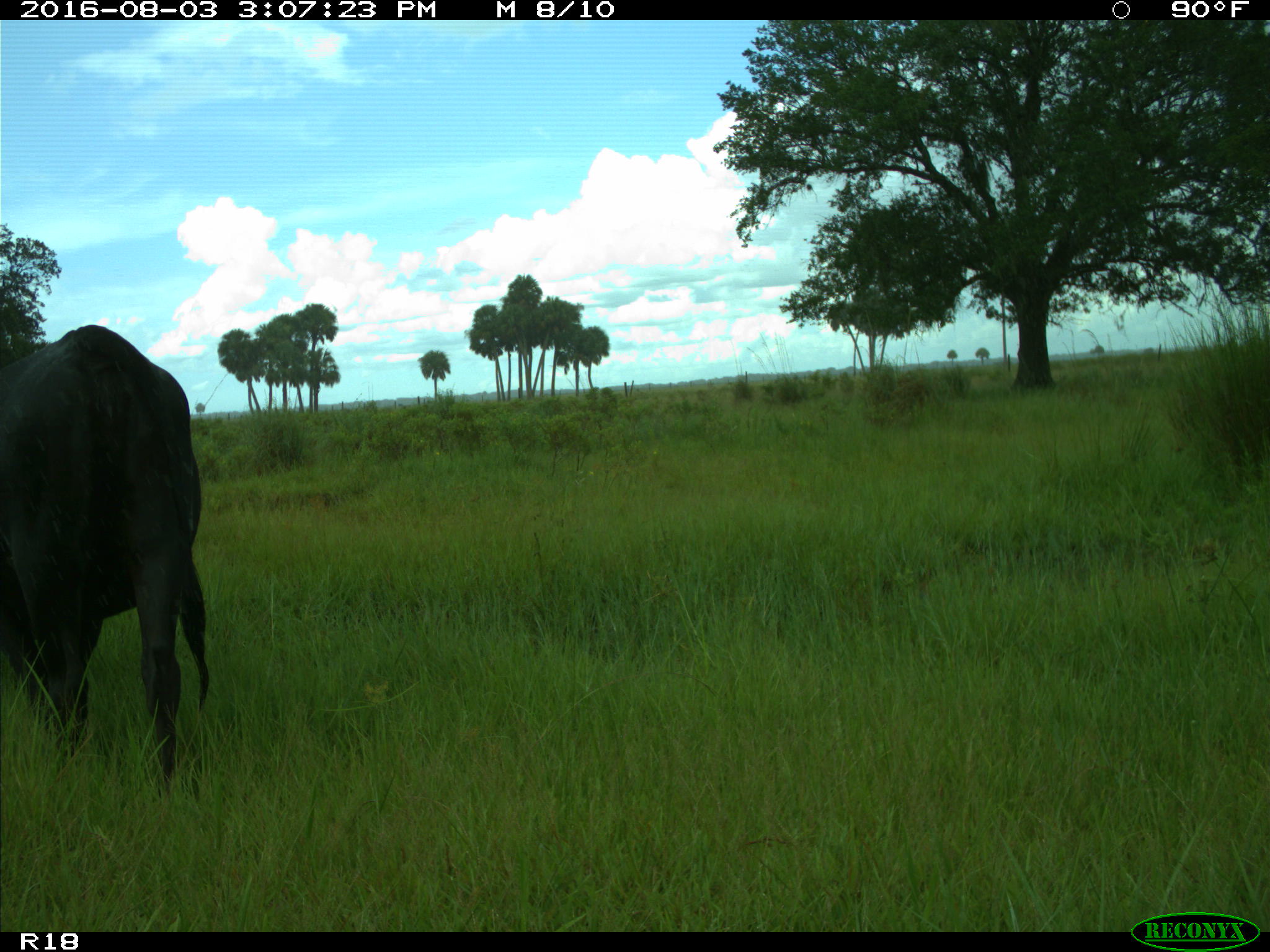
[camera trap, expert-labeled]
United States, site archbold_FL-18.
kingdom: Animalia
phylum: Chordata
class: Mammalia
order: Artiodactyla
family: Bovidae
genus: Bos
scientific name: Bos taurus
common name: domestic cow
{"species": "Bos taurus (domestic cow)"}